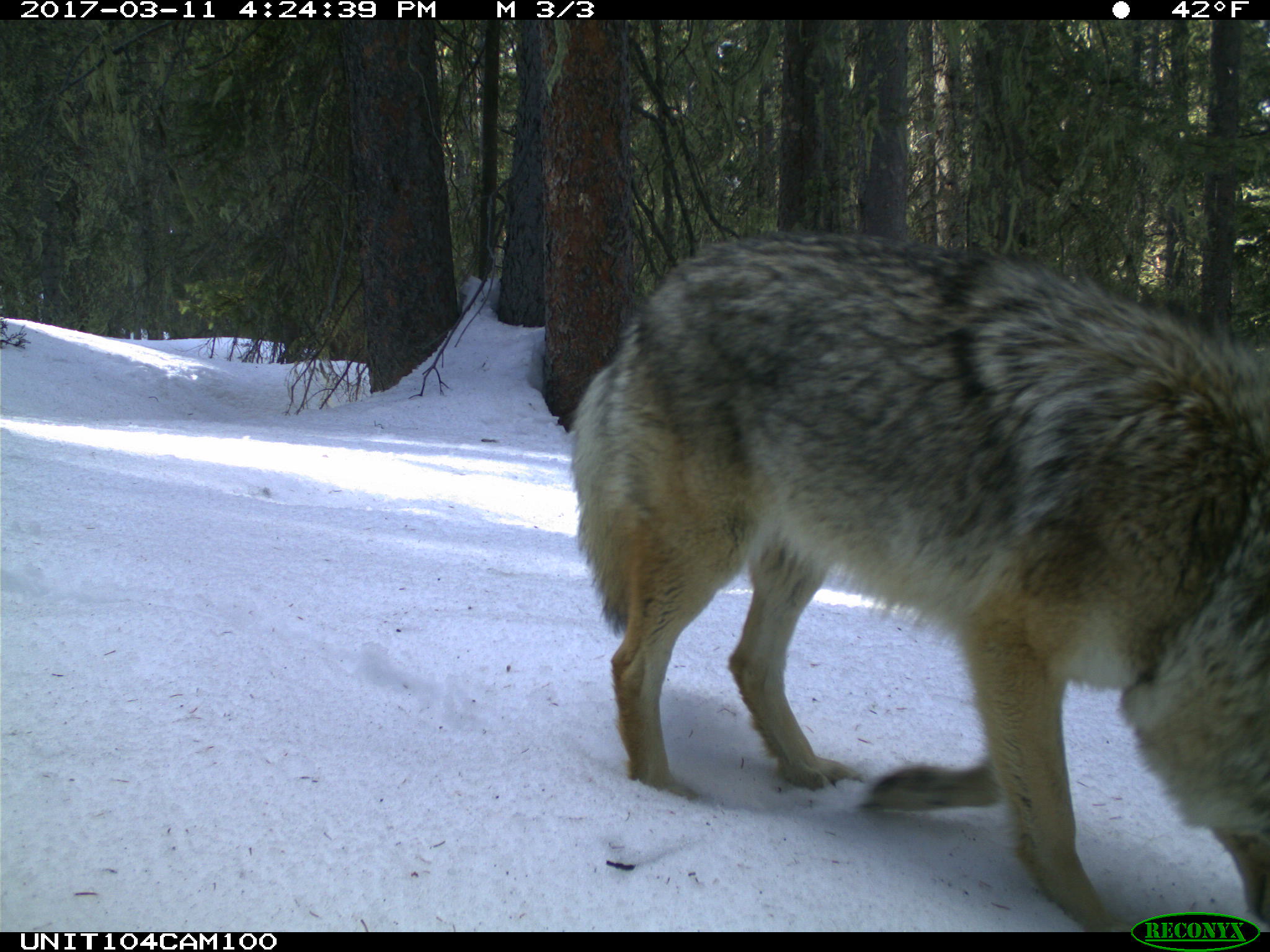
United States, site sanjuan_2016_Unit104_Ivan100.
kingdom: Animalia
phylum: Chordata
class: Mammalia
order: Carnivora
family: Canidae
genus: Canis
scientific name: Canis latrans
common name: coyote